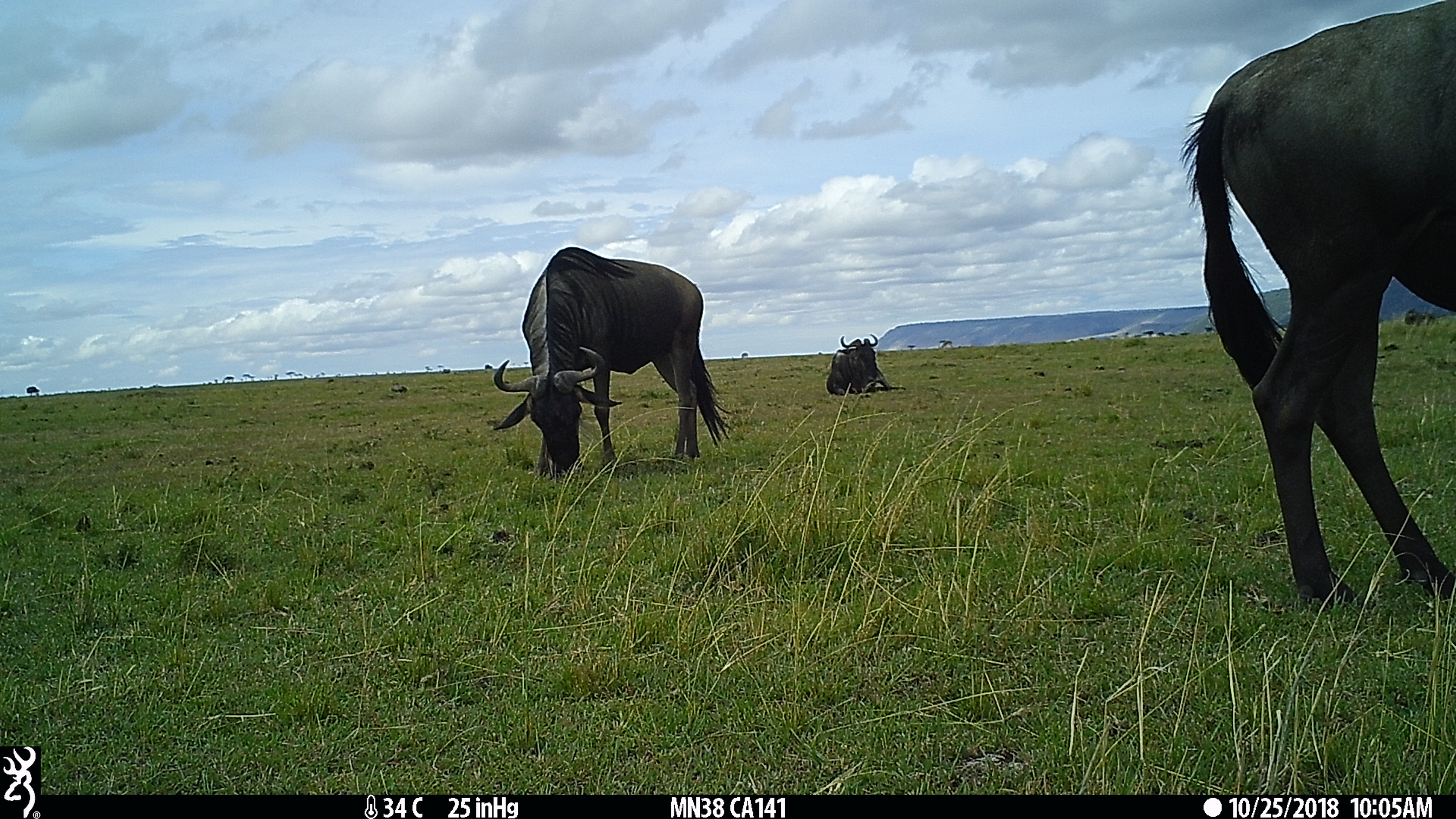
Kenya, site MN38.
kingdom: Animalia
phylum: Chordata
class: Mammalia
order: Artiodactyla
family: Bovidae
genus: Connochaetes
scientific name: Connochaetes taurinus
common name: blue wildebeest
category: wildebeest